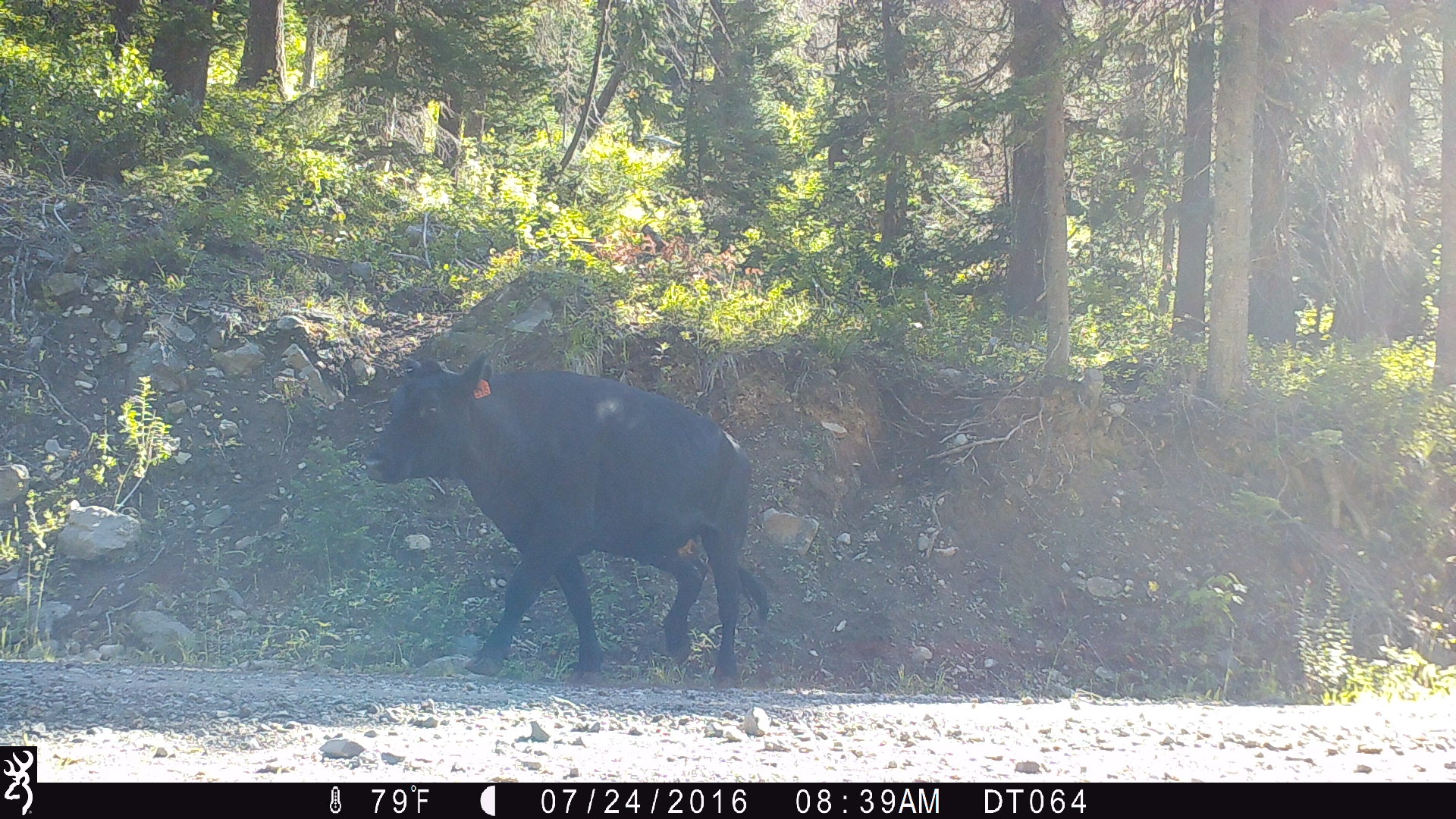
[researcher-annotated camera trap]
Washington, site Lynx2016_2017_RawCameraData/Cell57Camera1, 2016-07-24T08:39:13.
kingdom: Animalia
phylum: Chordata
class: Mammalia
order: Artiodactyla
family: Bovidae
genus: Bos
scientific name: Bos taurus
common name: domestic cattle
Domestic cattle (Bos taurus). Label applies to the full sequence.